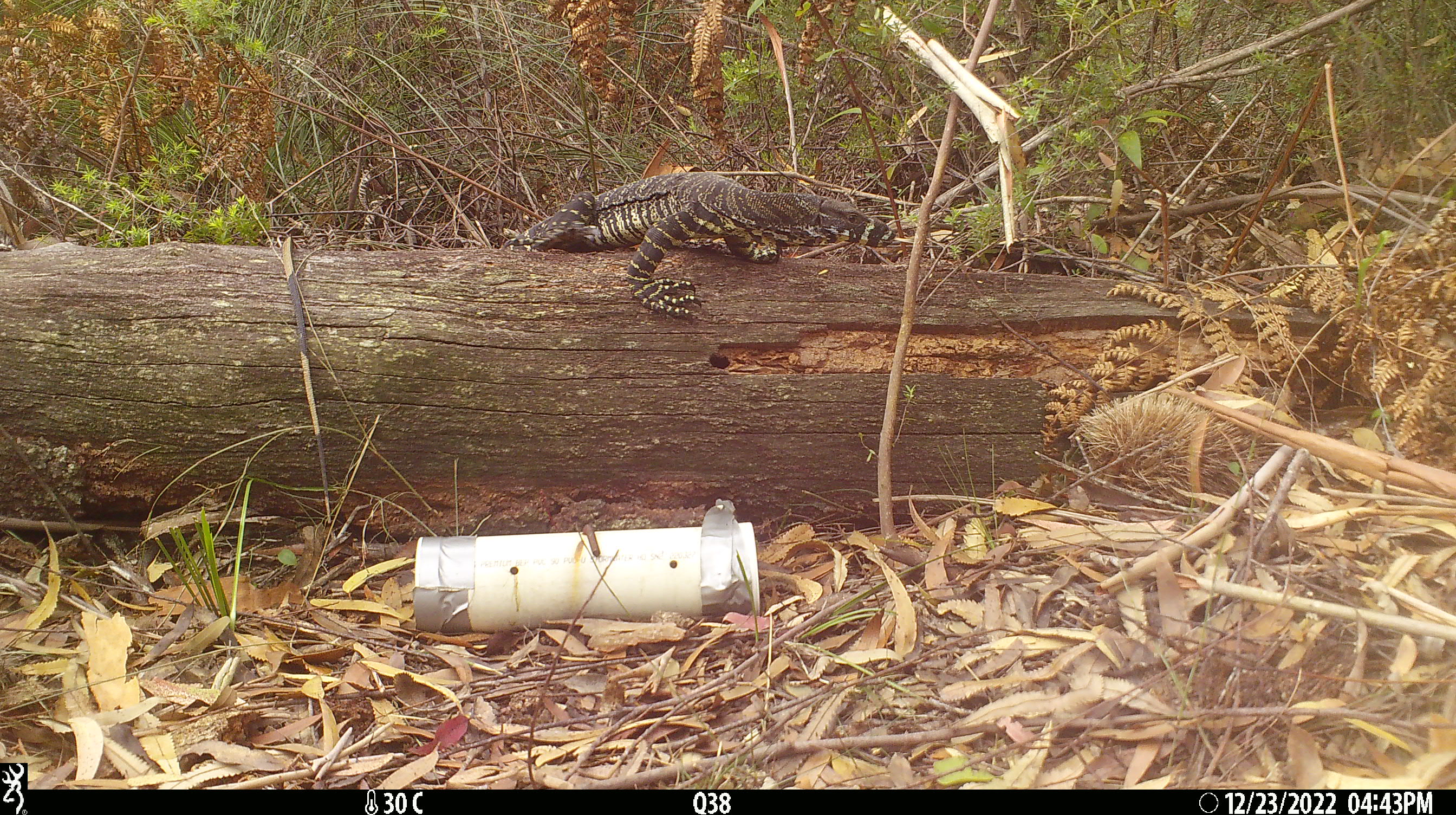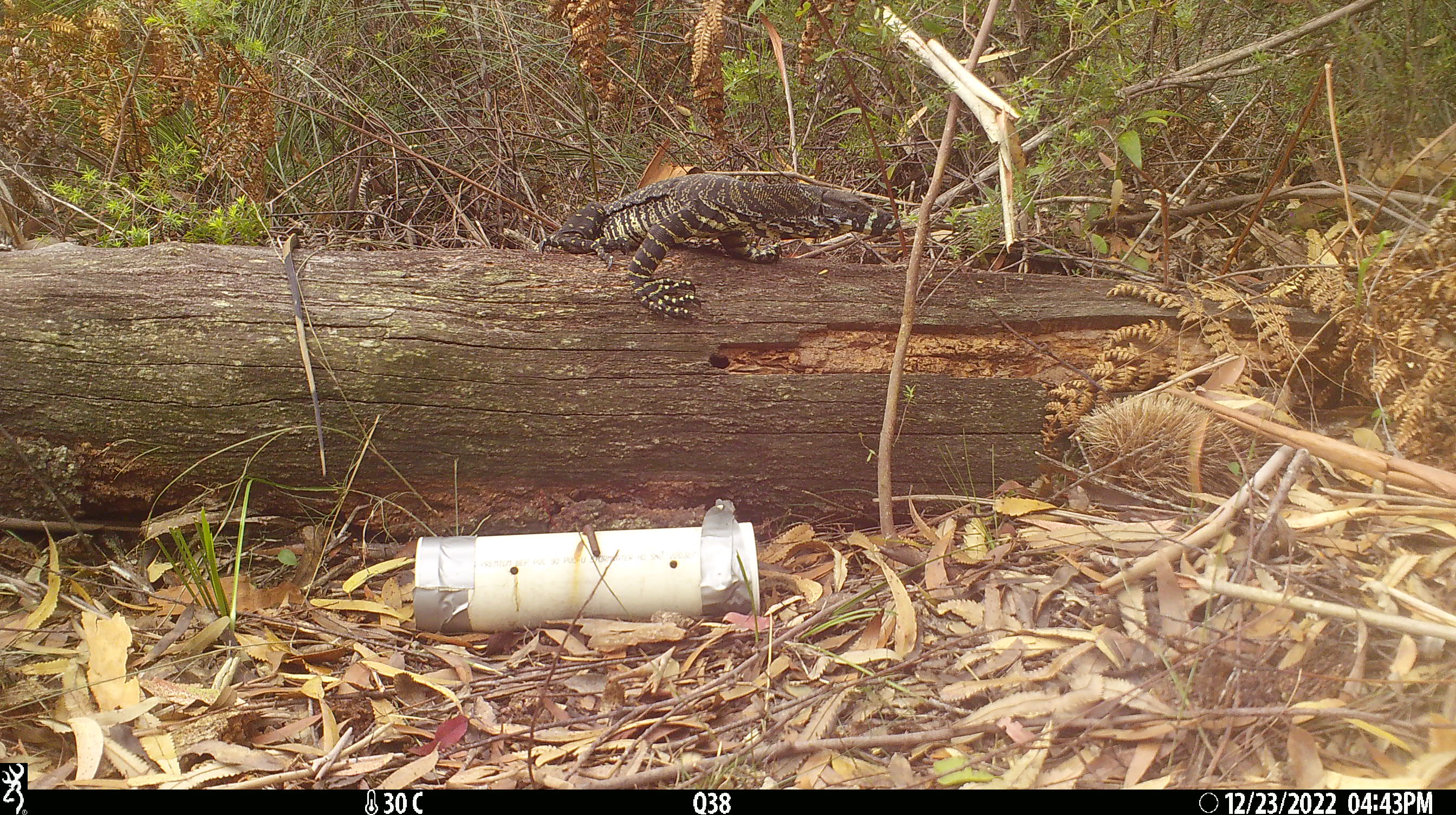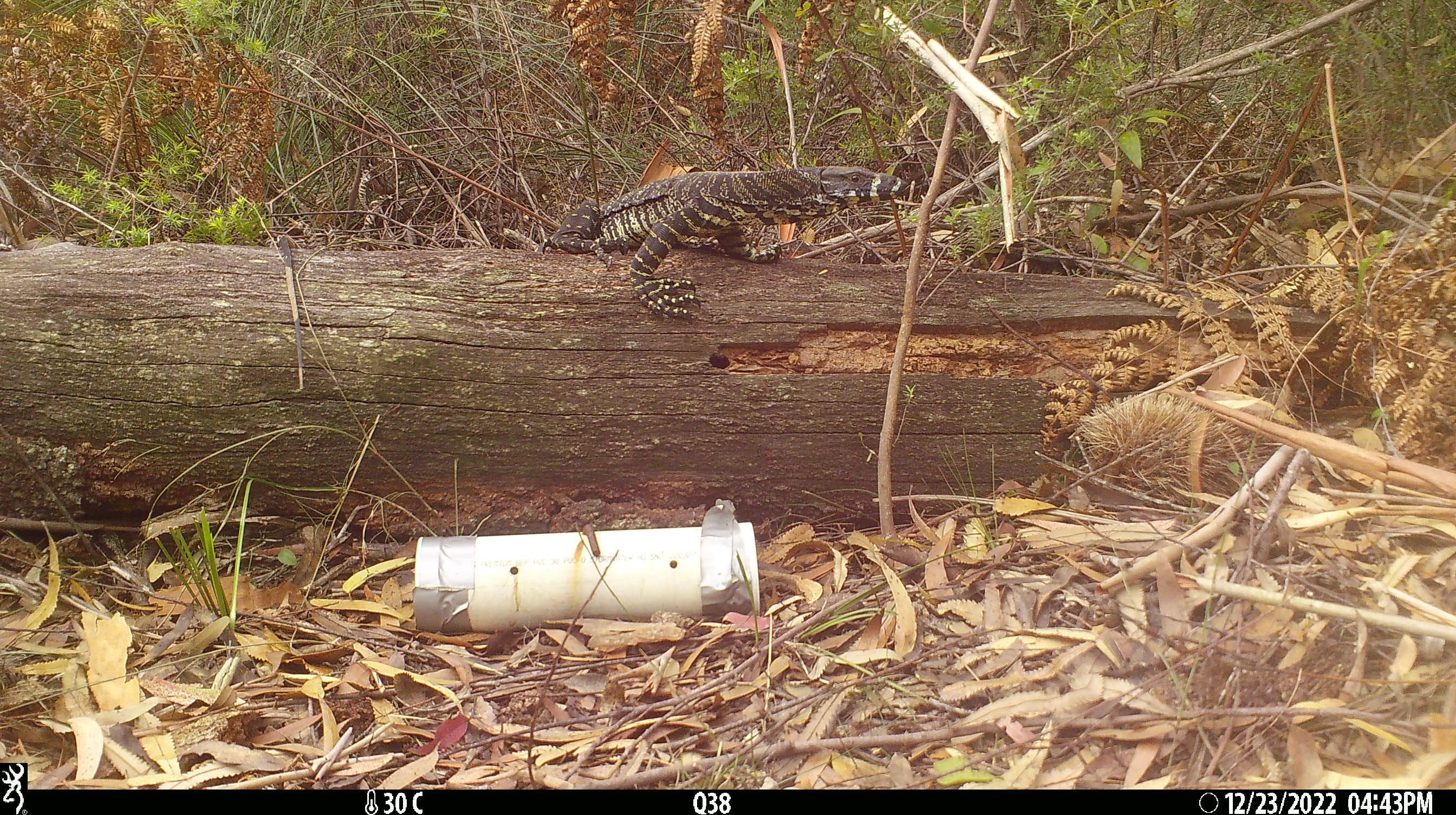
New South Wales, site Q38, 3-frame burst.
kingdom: Animalia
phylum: Chordata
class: Reptilia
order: Squamata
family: Varanidae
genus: Varanus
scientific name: Varanus varius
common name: lace monitor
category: goanna